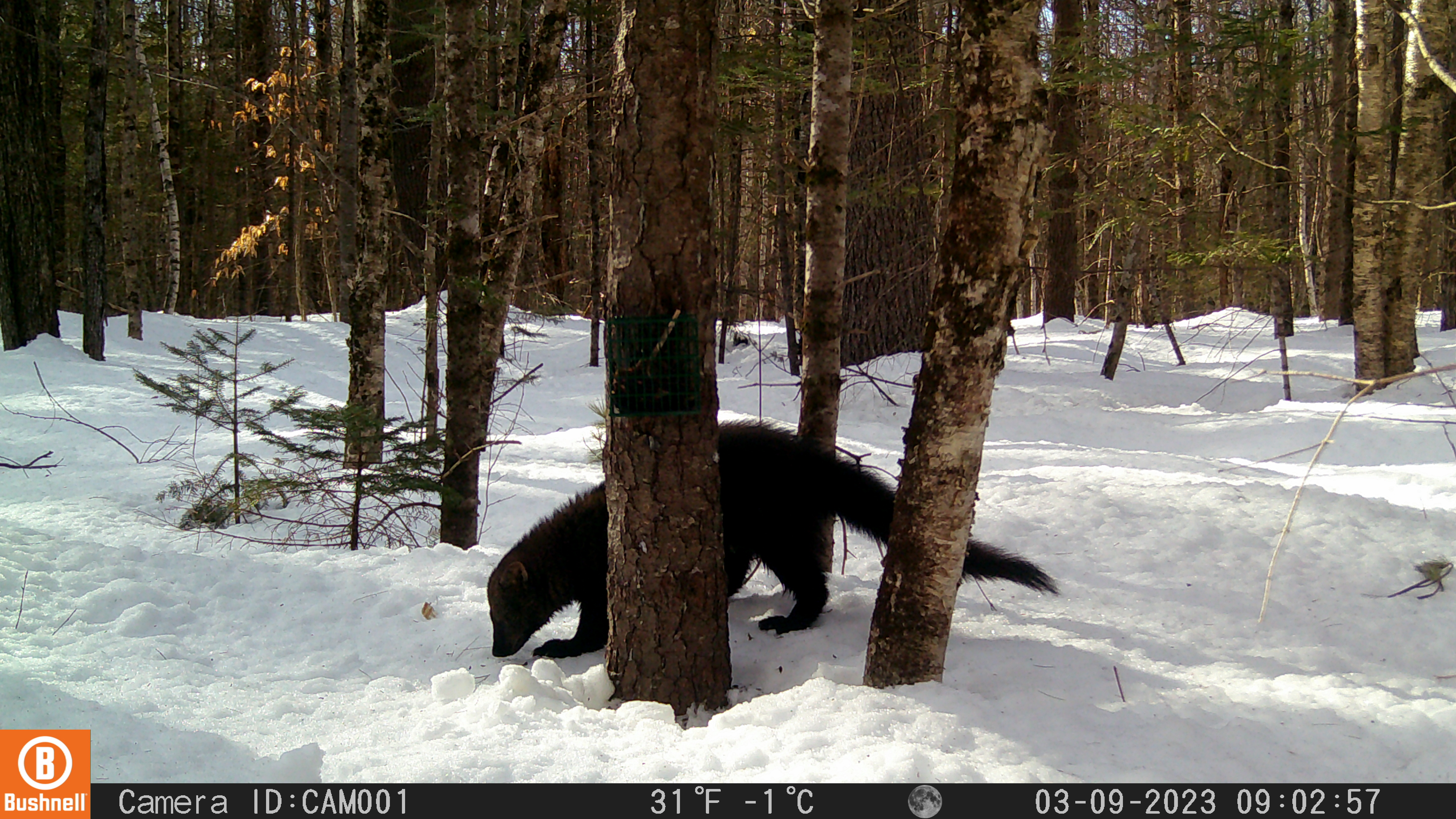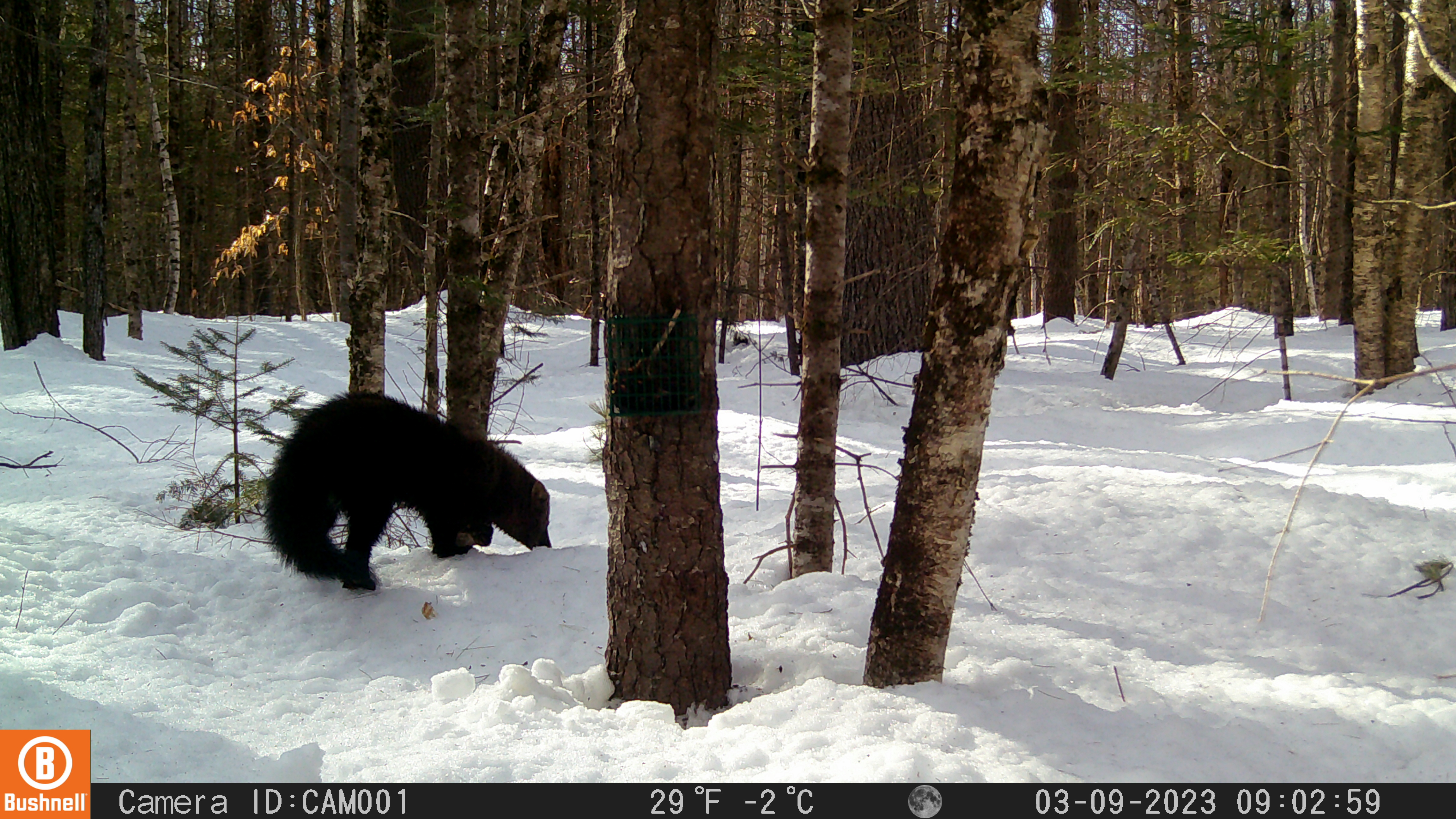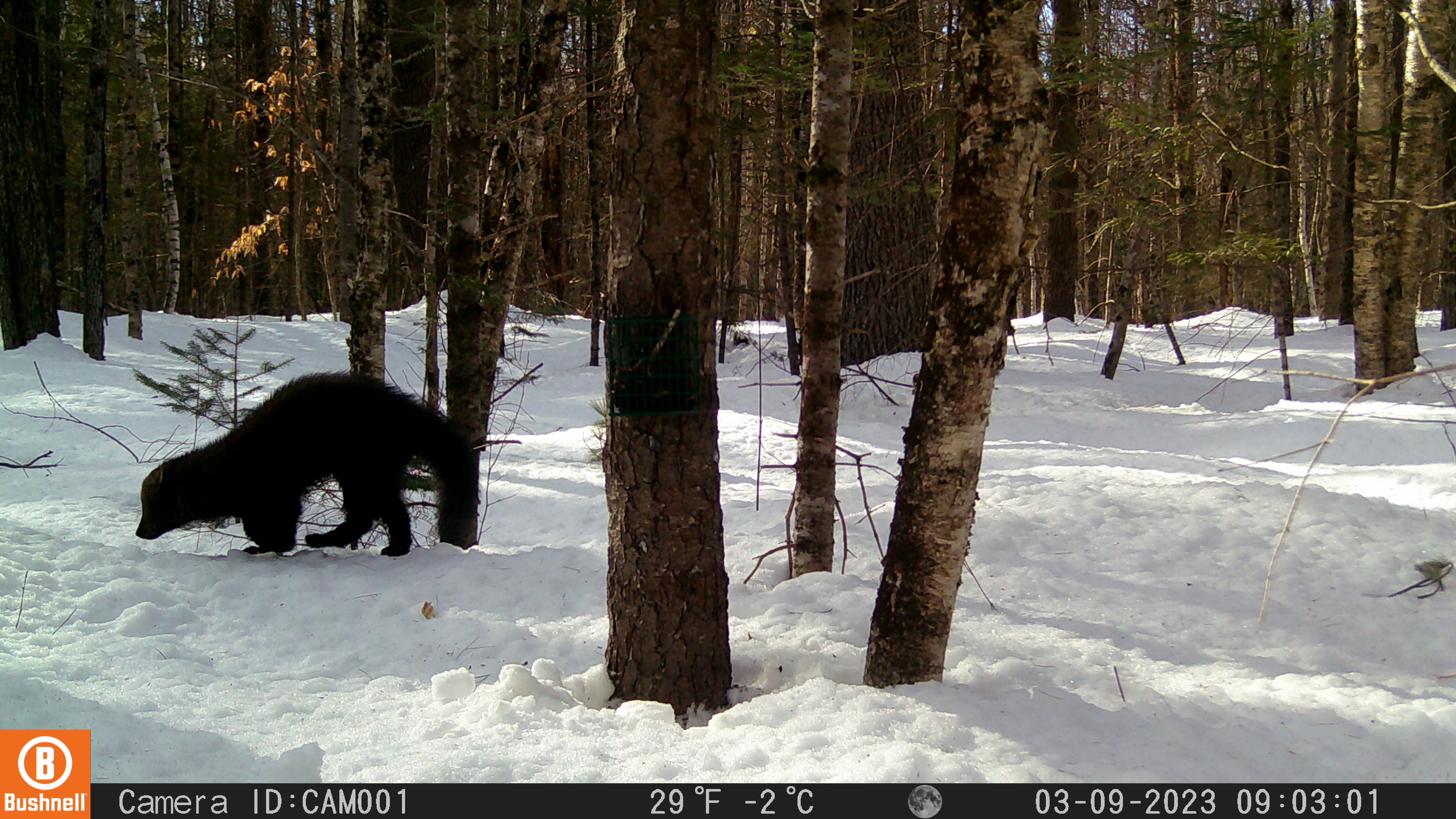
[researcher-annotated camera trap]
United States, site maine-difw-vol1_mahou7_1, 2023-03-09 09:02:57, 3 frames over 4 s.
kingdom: Animalia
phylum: Chordata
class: Mammalia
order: Carnivora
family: Mustelidae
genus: Pekania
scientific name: Pekania pennanti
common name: fisher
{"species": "fisher (Pekania pennanti)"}